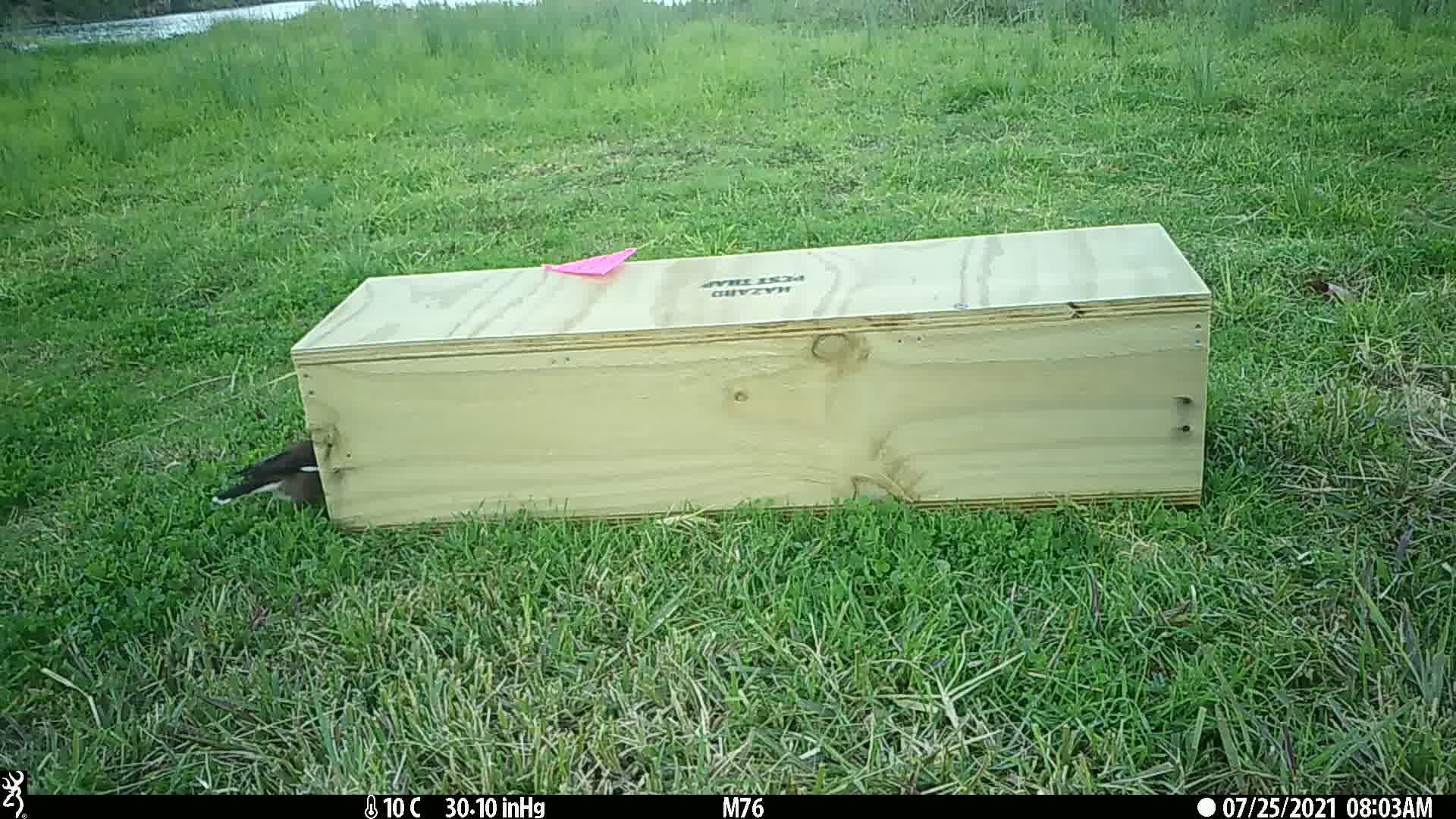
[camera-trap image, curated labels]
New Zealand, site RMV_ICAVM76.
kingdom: Animalia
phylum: Chordata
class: Aves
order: Passeriformes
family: Sturnidae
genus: Acridotheres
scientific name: Acridotheres tristis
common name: common myna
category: myna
Myna (common myna) (Acridotheres tristis).